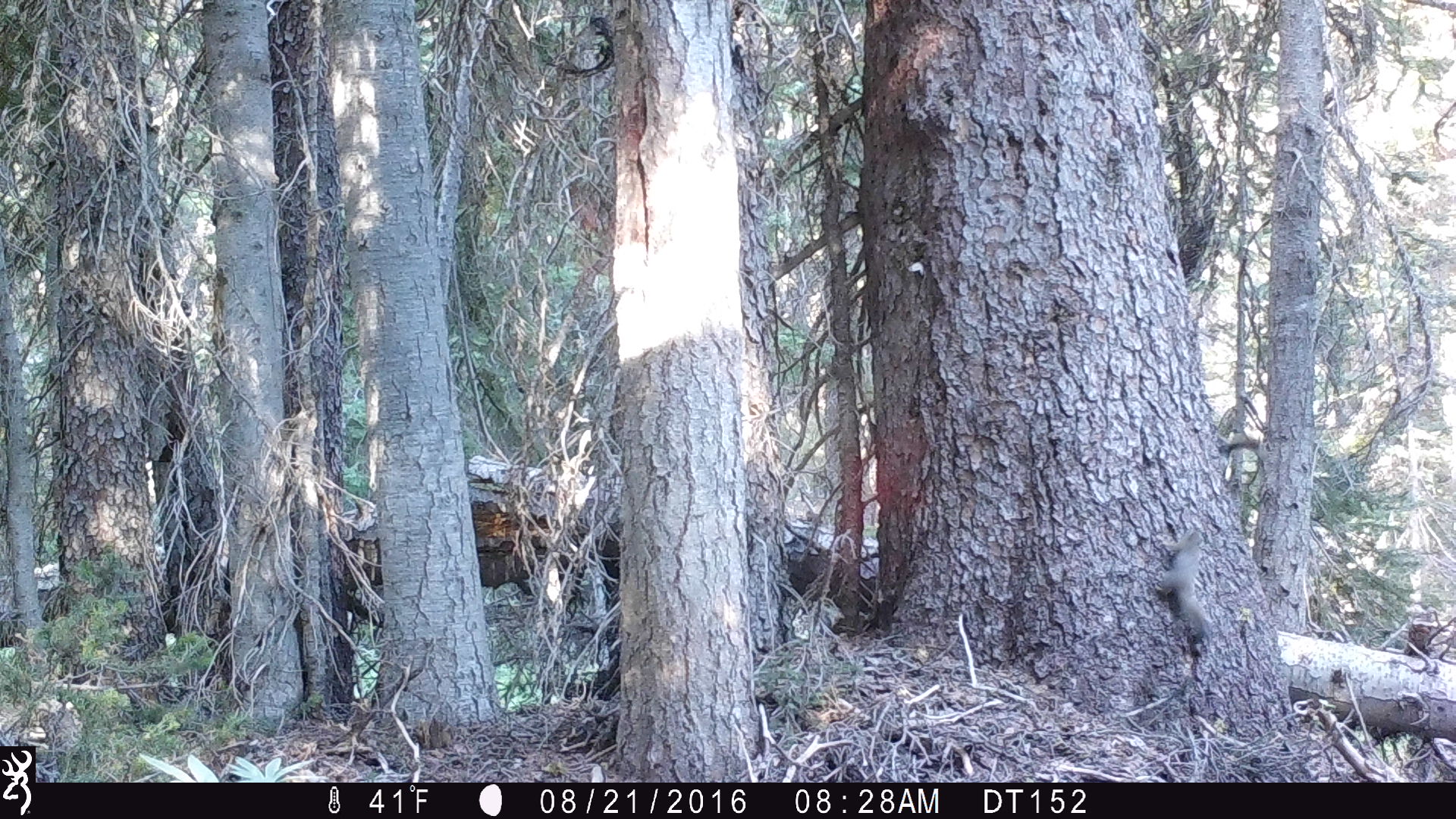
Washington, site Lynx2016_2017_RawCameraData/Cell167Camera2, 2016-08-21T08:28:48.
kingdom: Animalia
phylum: Chordata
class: Mammalia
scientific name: Mammalia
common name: small mammal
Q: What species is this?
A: Small mammal (Mammalia).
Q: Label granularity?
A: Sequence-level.